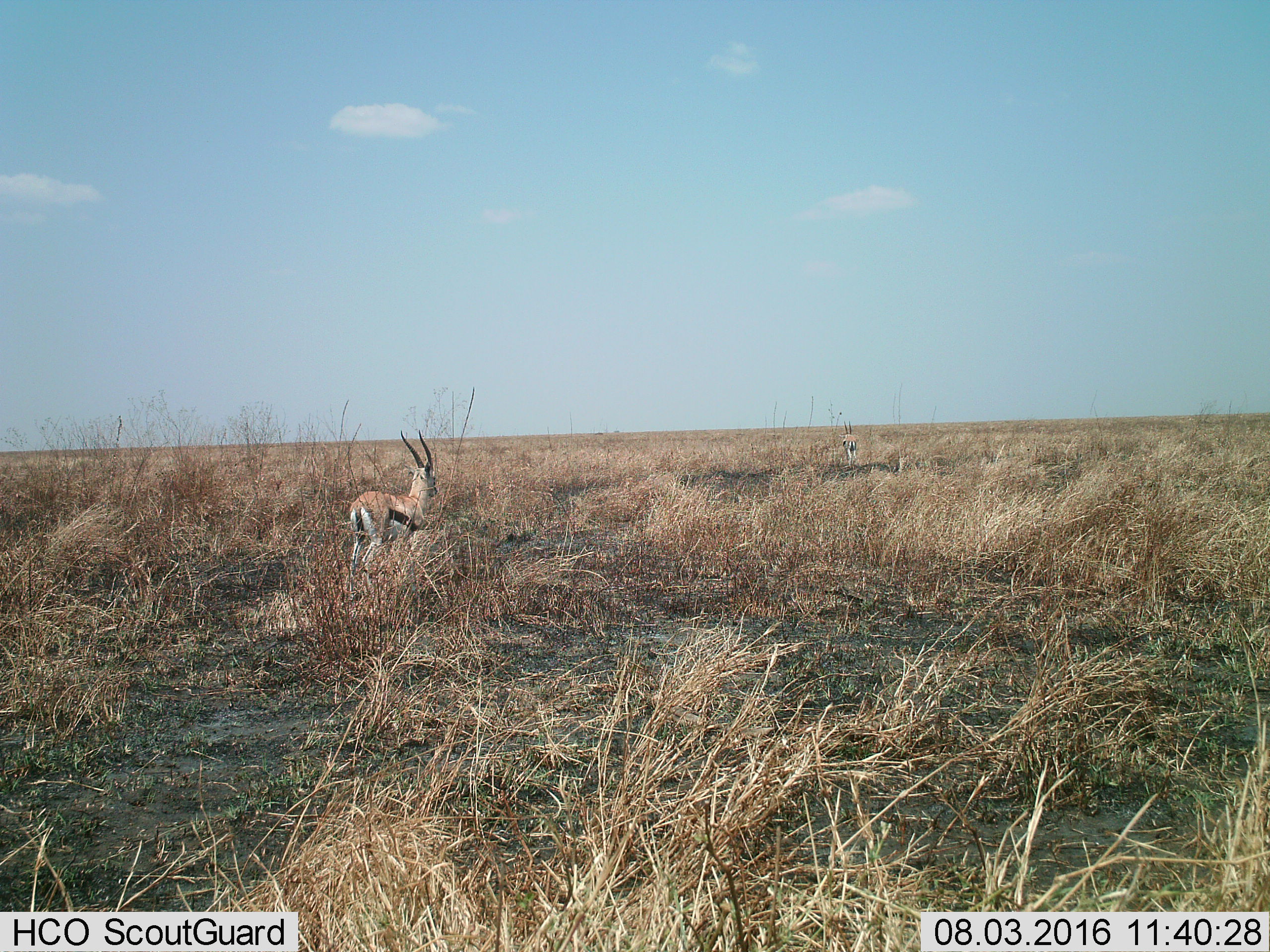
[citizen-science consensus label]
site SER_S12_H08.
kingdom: Animalia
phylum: Chordata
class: Mammalia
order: Artiodactyla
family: Bovidae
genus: Eudorcas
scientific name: Eudorcas thomsonii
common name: thomson's gazelle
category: gazellethomsons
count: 2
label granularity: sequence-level